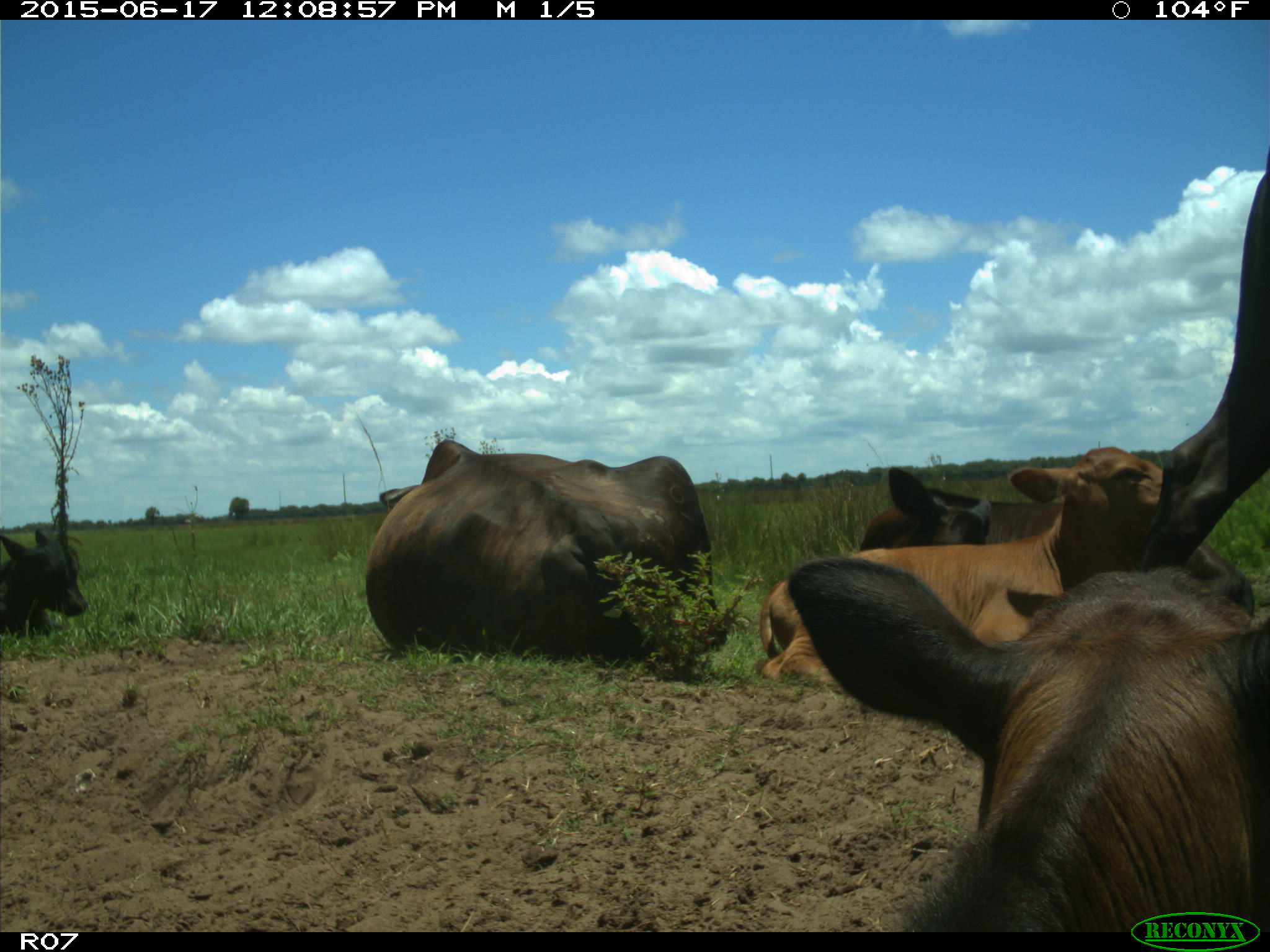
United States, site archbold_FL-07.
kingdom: Animalia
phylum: Chordata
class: Mammalia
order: Artiodactyla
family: Bovidae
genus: Bos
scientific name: Bos taurus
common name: domestic cow